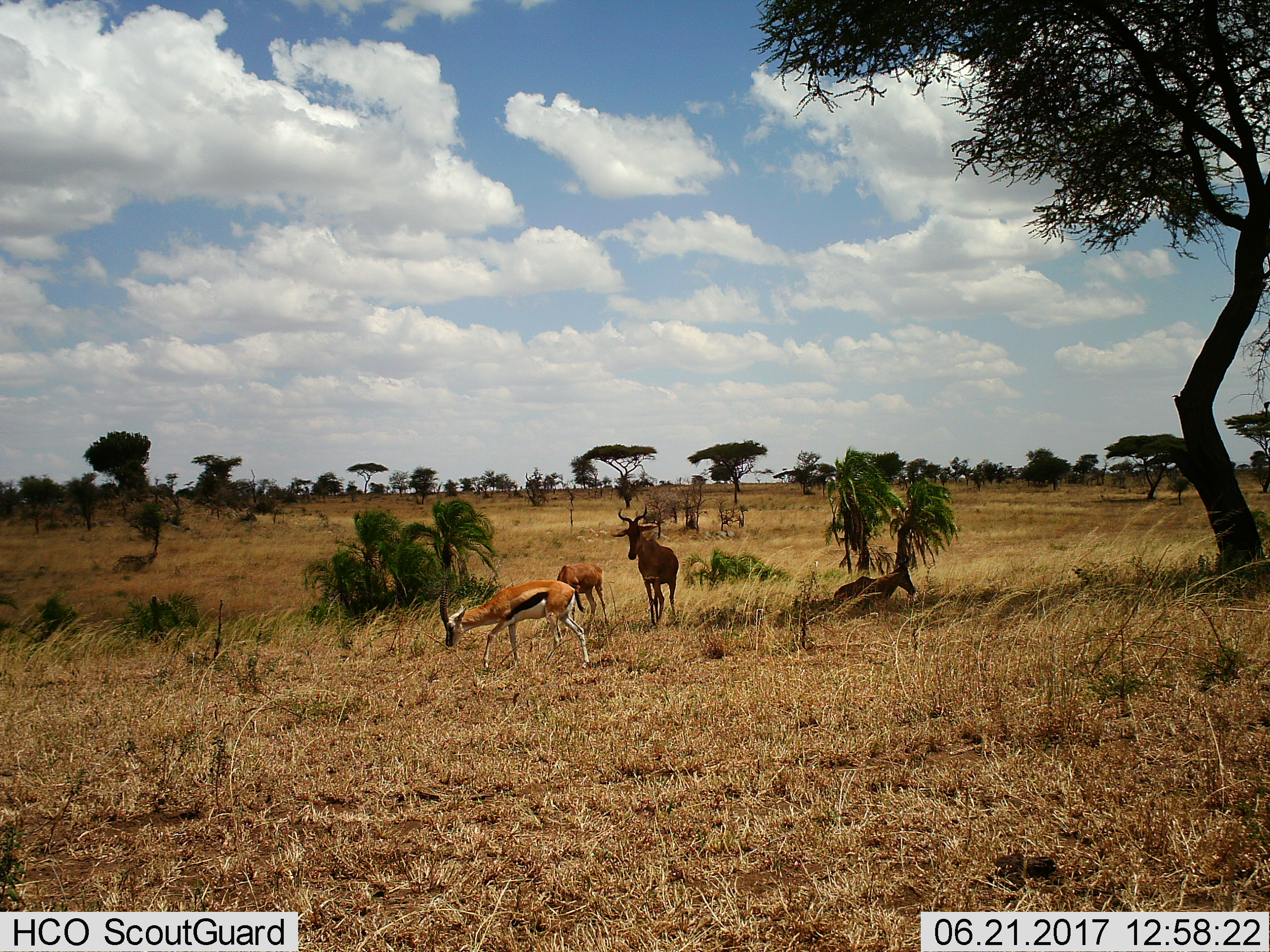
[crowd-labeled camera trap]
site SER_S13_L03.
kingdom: Animalia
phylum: Chordata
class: Mammalia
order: Artiodactyla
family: Bovidae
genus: Eudorcas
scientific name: Eudorcas thomsonii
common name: thomson's gazelle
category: gazellethomsons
Gazellethomsons (thomson's gazelle) (Eudorcas thomsonii), count 1. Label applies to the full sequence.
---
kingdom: Animalia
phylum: Chordata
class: Mammalia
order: Artiodactyla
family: Bovidae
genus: Alcelaphus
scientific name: Alcelaphus buselaphus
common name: hartebeest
Hartebeest (Alcelaphus buselaphus), count 3. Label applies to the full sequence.